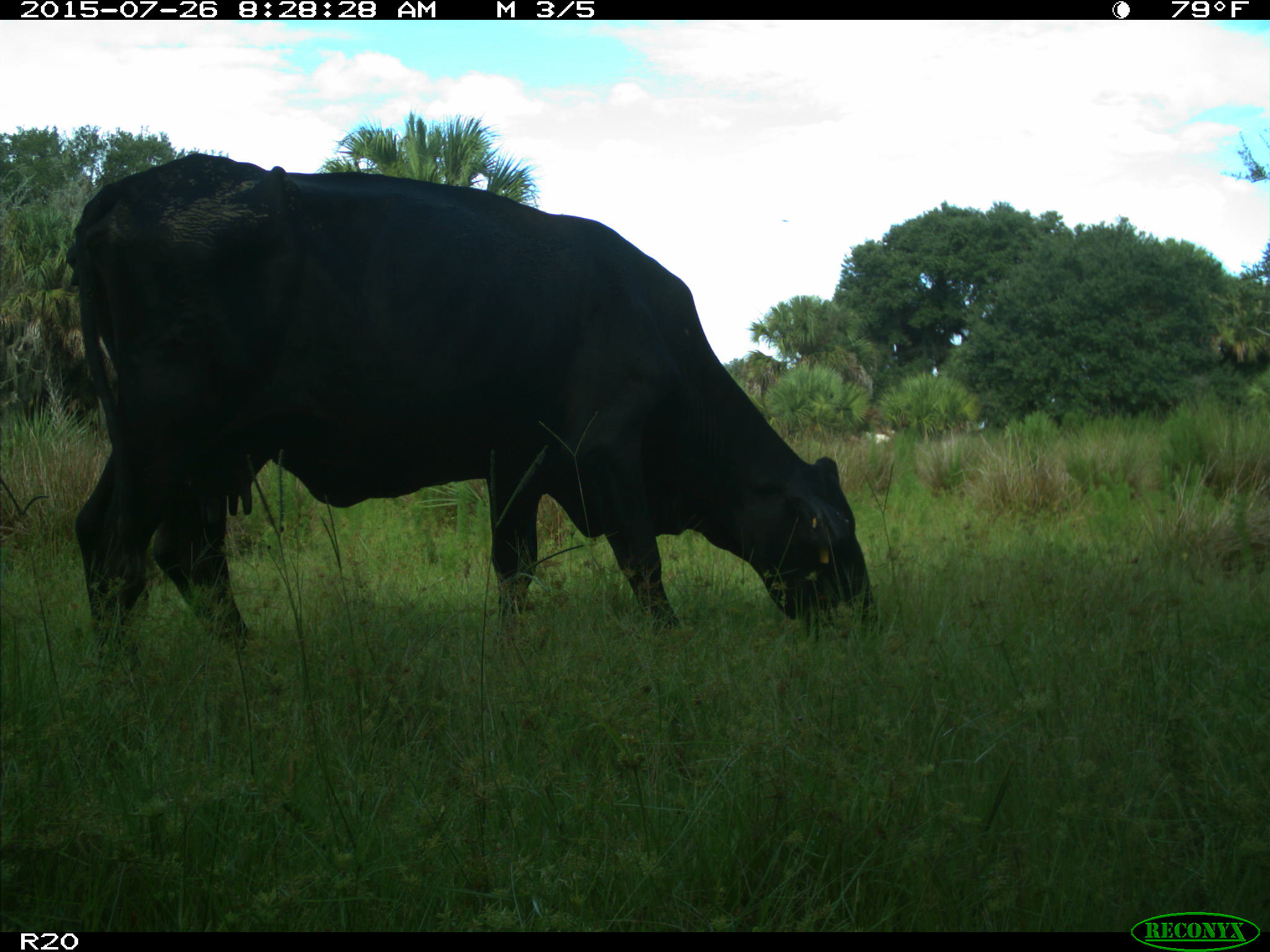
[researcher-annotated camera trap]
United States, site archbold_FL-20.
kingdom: Animalia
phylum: Chordata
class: Mammalia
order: Artiodactyla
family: Bovidae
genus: Bos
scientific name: Bos taurus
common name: domestic cow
Bos taurus (domestic cow).